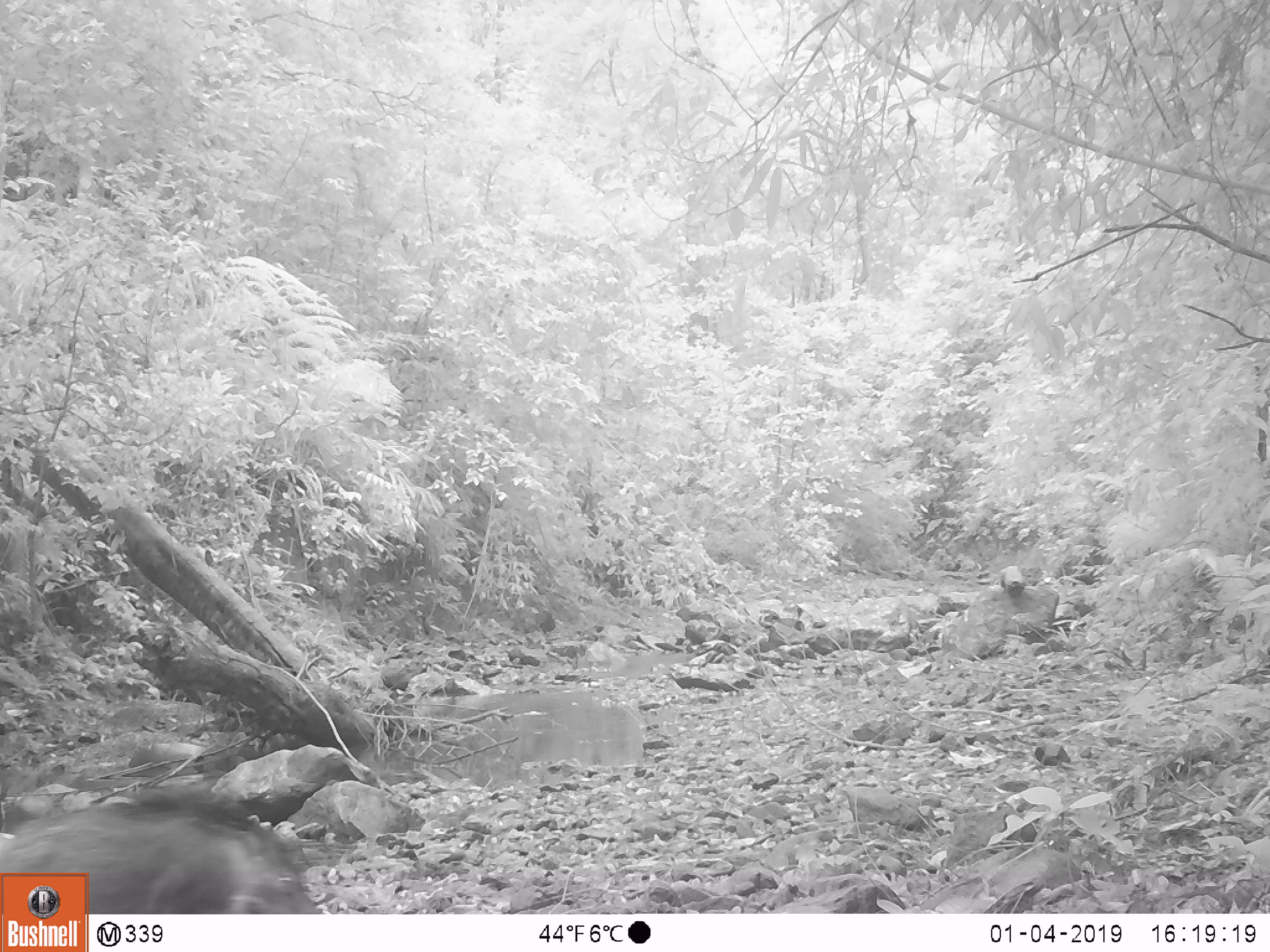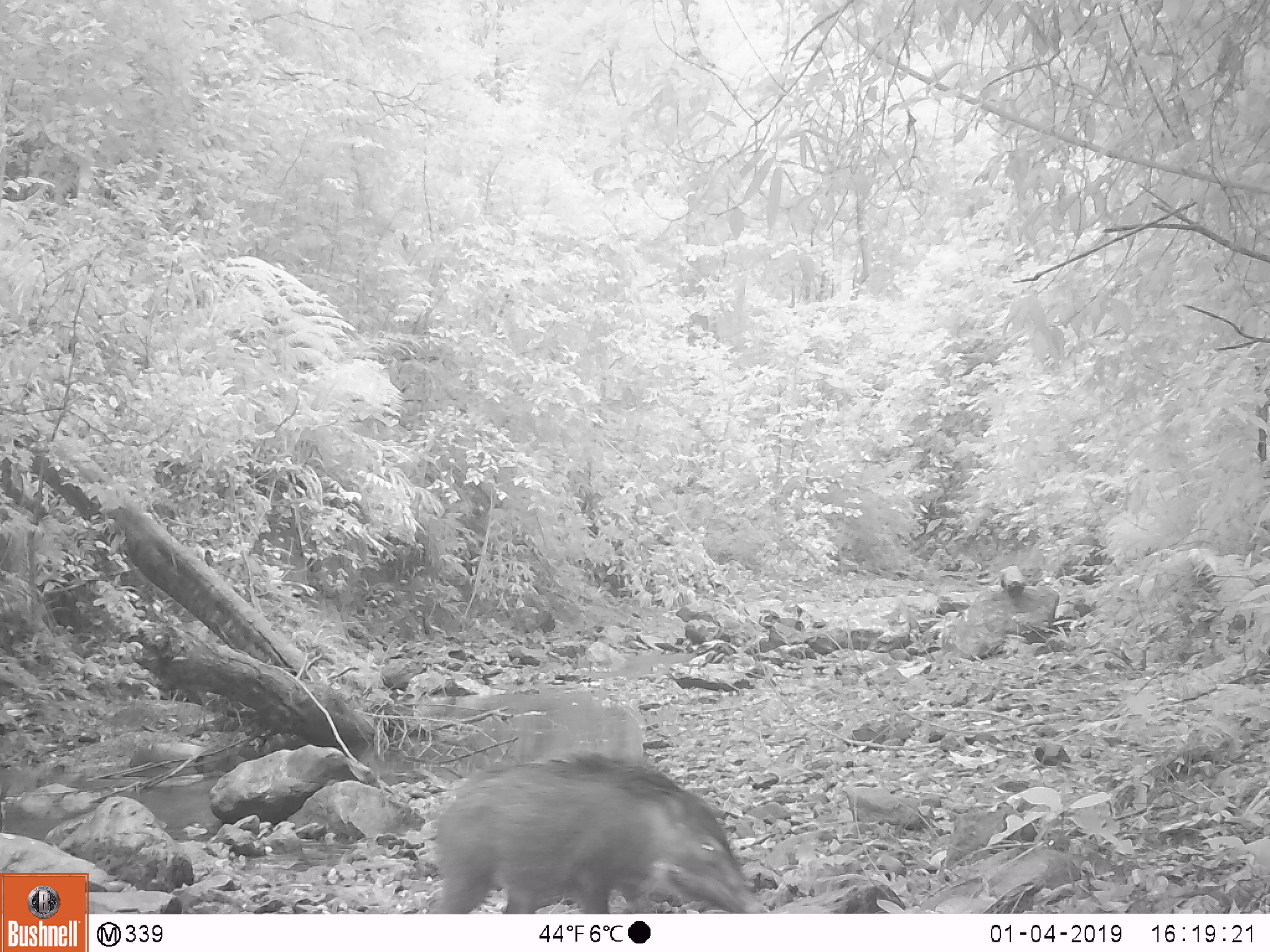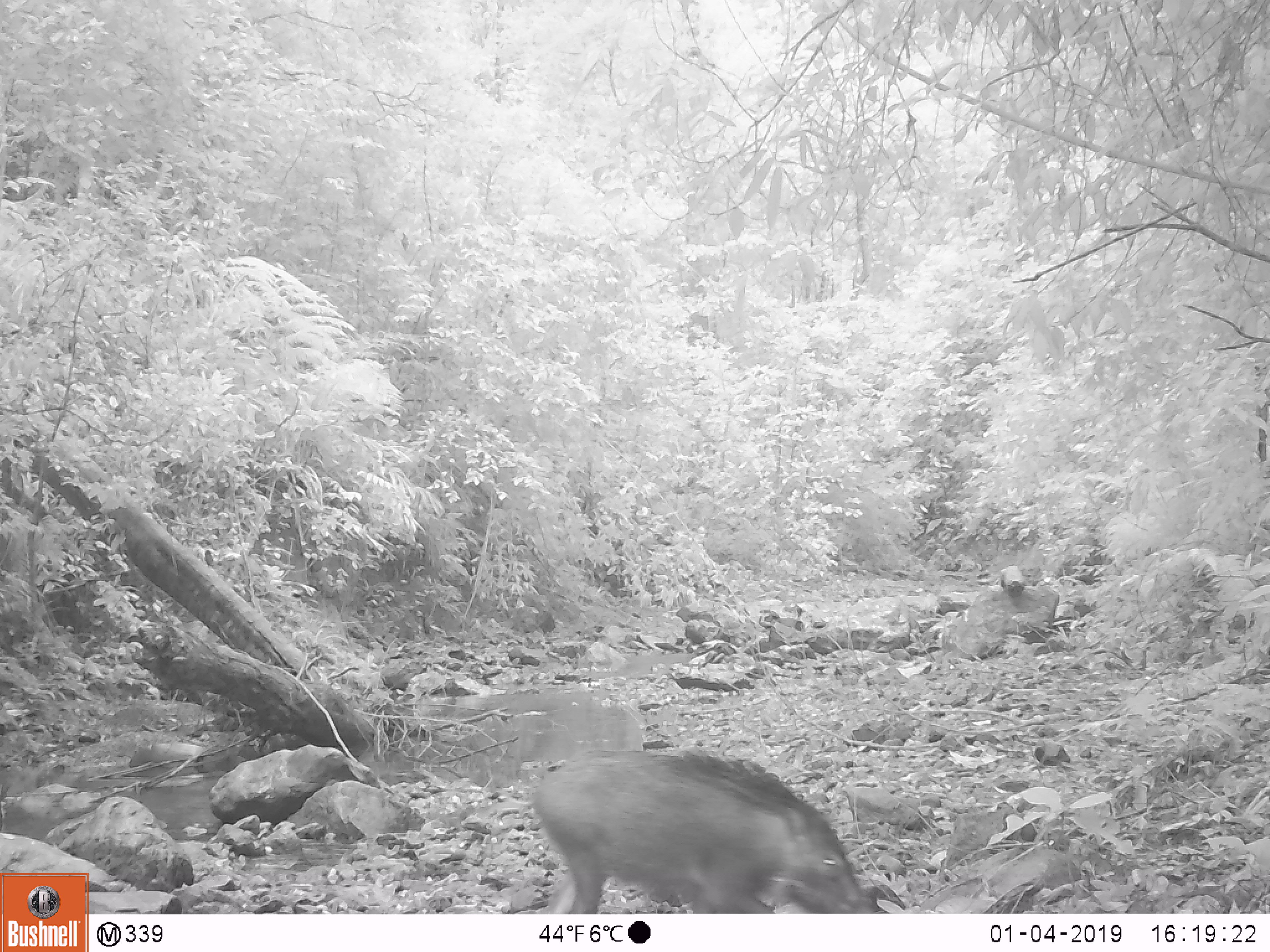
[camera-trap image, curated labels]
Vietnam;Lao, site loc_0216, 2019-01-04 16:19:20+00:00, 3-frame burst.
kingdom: Animalia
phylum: Chordata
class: Mammalia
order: Artiodactyla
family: Suidae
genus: Sus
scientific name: Sus scrofa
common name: eurasian wild pig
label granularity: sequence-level